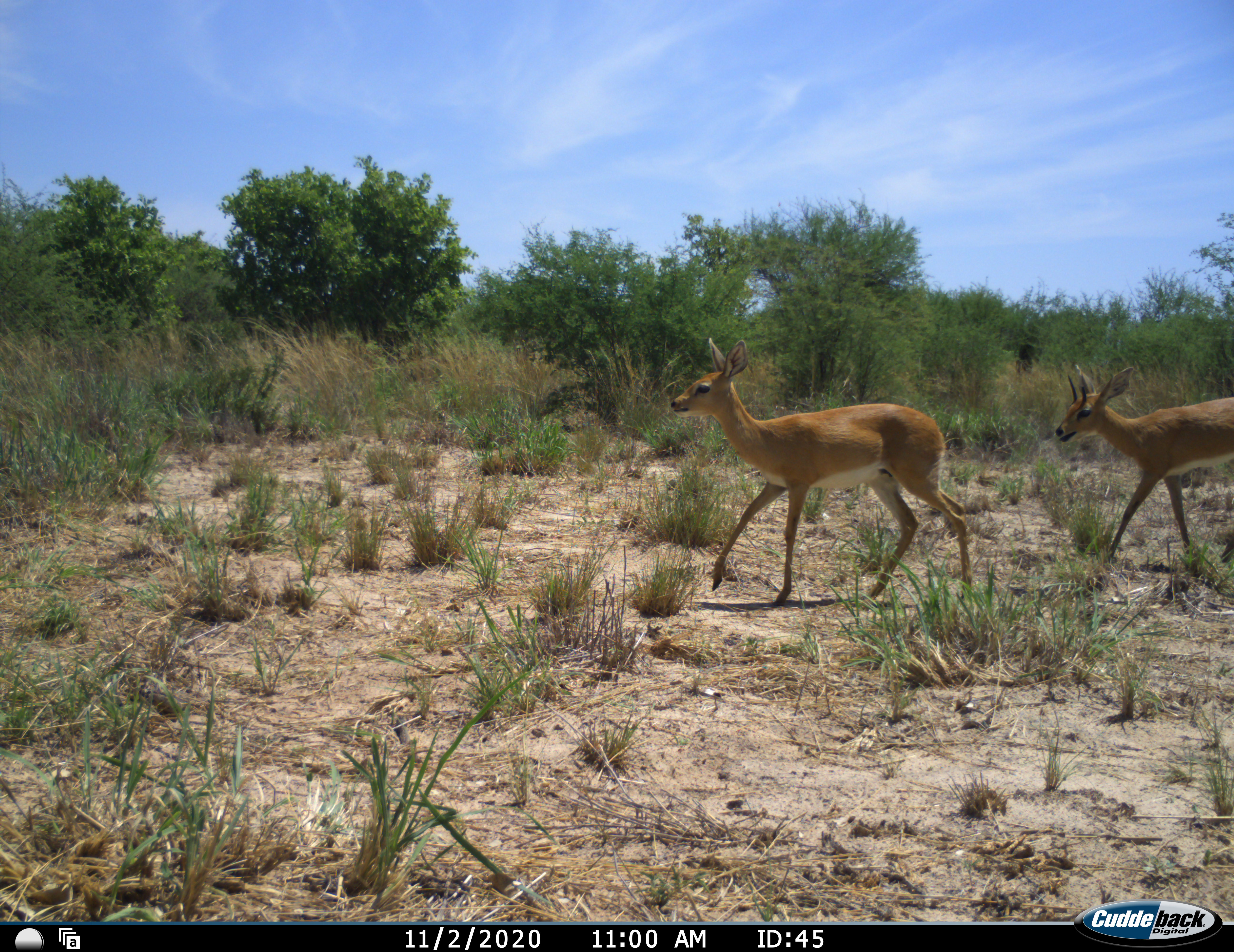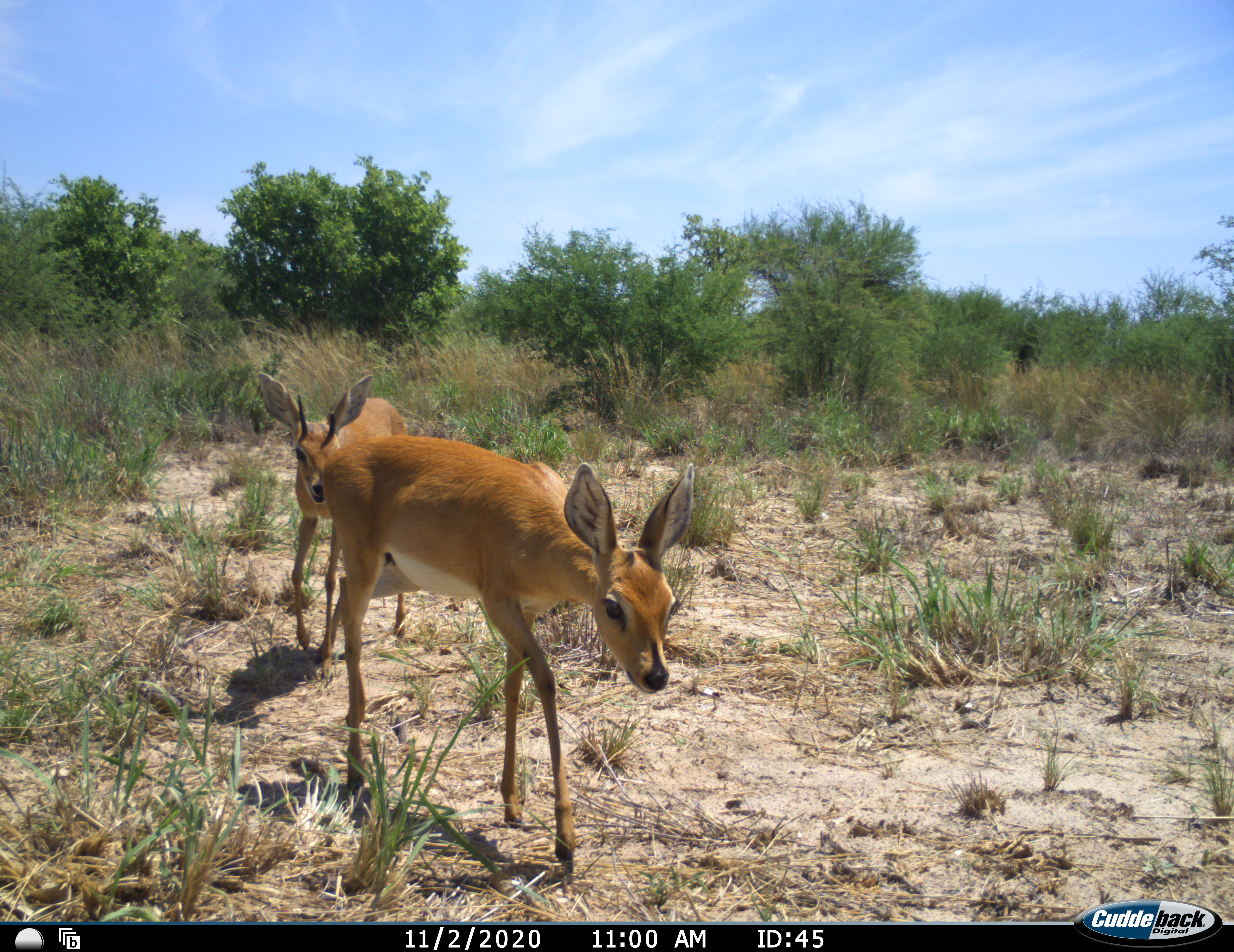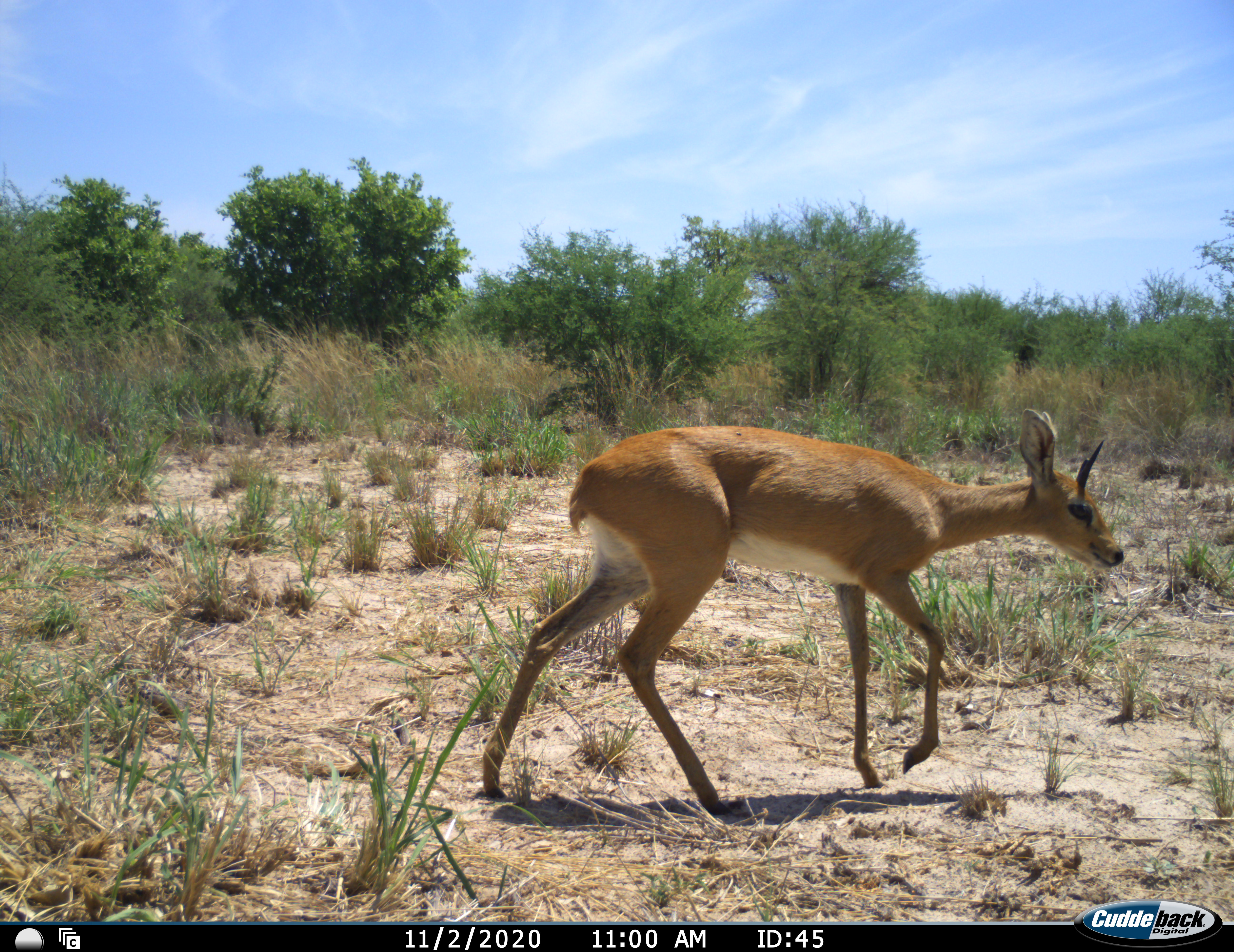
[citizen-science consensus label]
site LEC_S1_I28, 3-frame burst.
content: unidentified animal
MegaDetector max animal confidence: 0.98